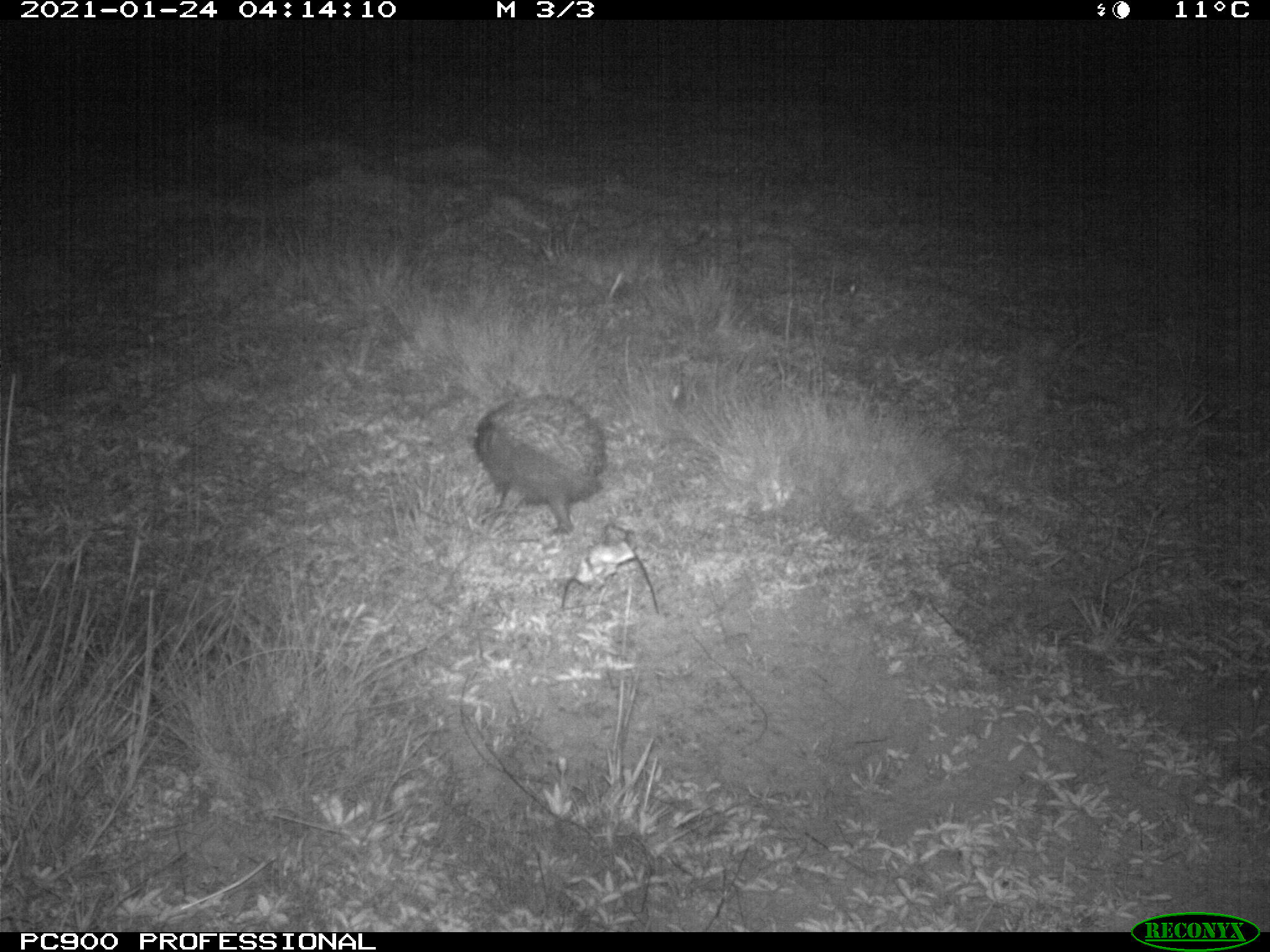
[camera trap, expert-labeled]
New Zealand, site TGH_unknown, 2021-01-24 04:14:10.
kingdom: Animalia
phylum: Chordata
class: Mammalia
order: Eulipotyphla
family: Erinaceidae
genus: Erinaceus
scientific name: Erinaceus europaeus europaeus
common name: european hedgehog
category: hedgehog